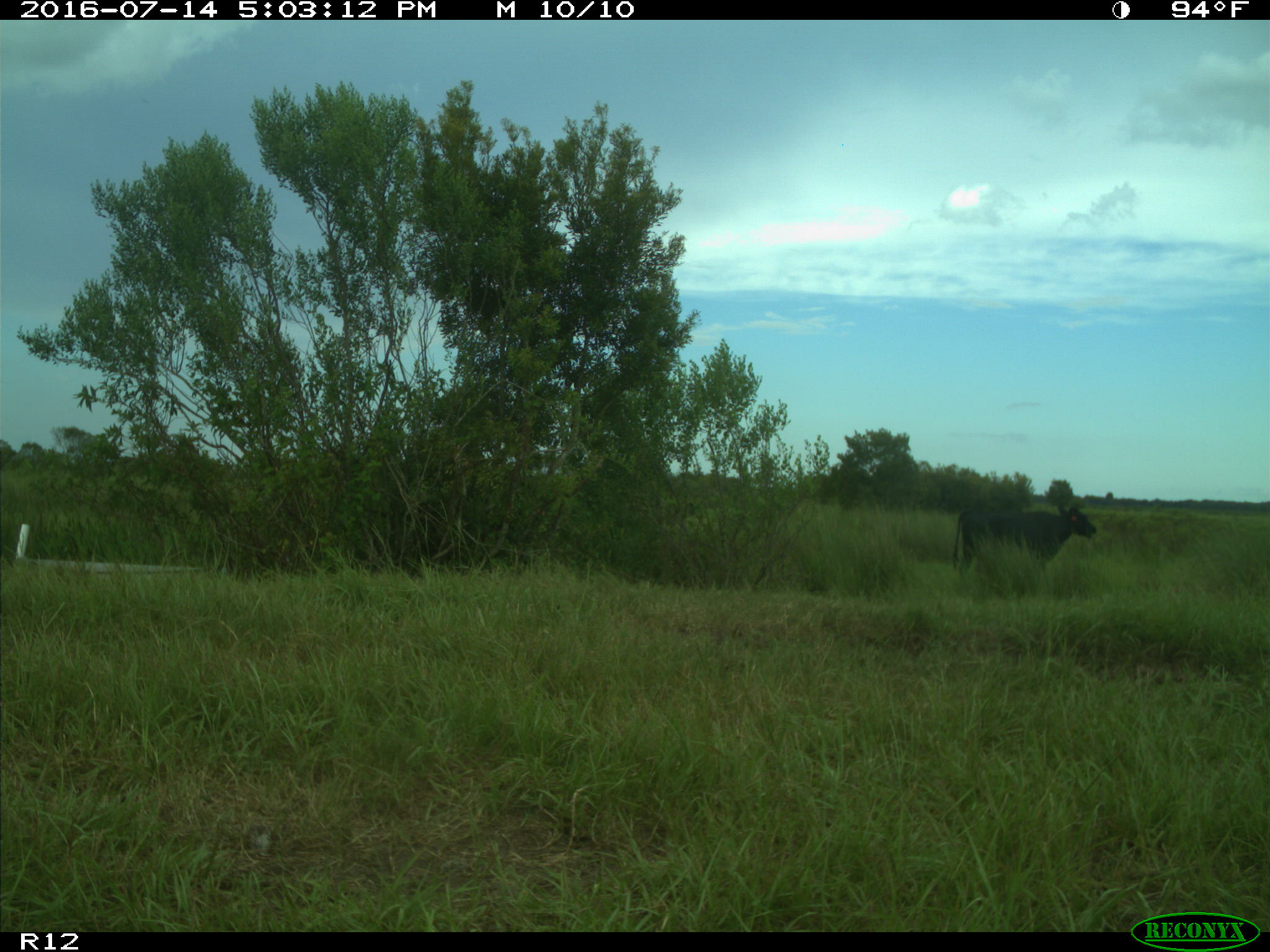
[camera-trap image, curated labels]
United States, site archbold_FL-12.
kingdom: Animalia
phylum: Chordata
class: Mammalia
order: Artiodactyla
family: Bovidae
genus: Bos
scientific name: Bos taurus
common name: domestic cow